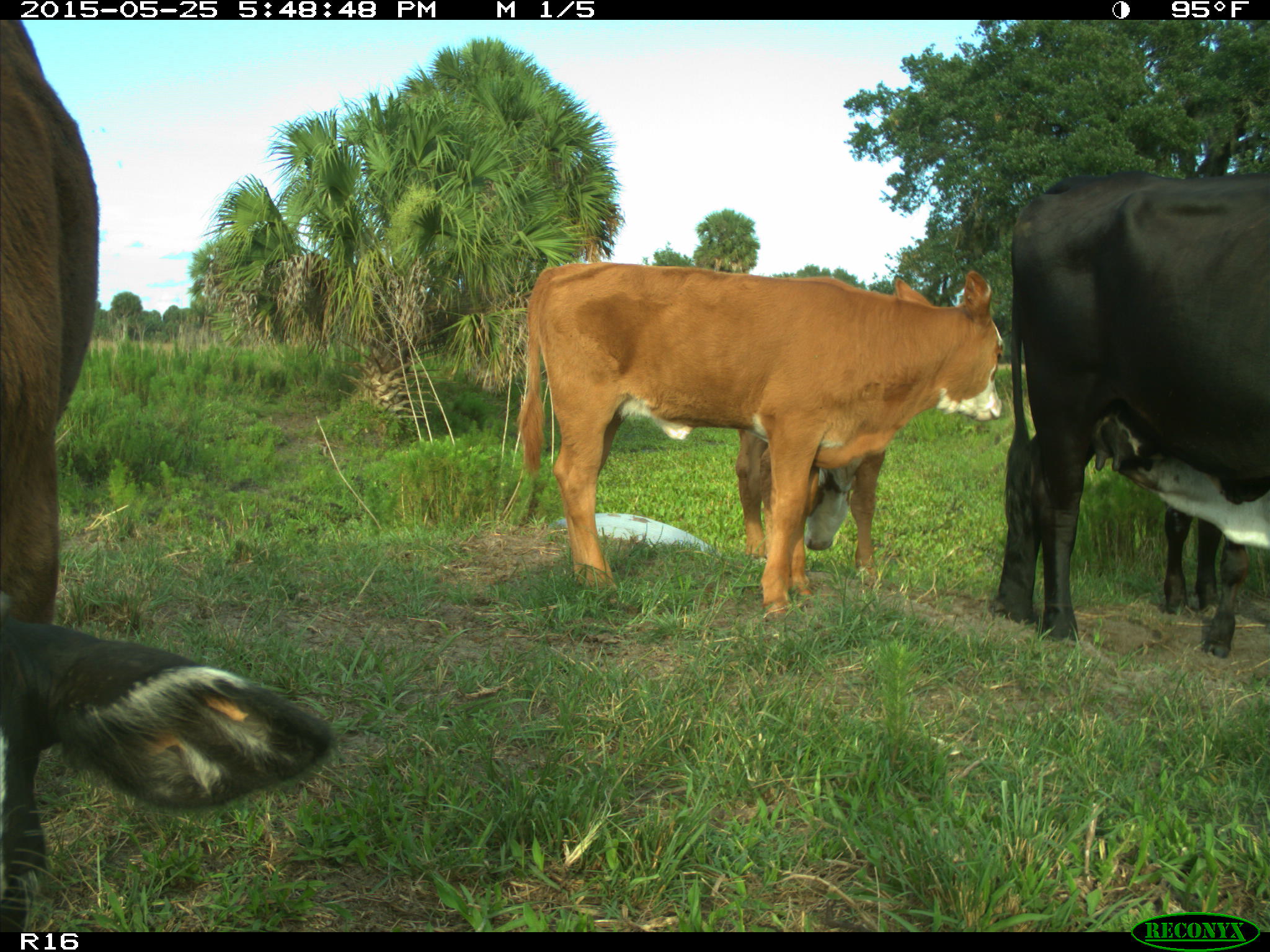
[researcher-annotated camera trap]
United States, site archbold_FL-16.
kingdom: Animalia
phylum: Chordata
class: Mammalia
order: Artiodactyla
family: Bovidae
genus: Bos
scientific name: Bos taurus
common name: domestic cow